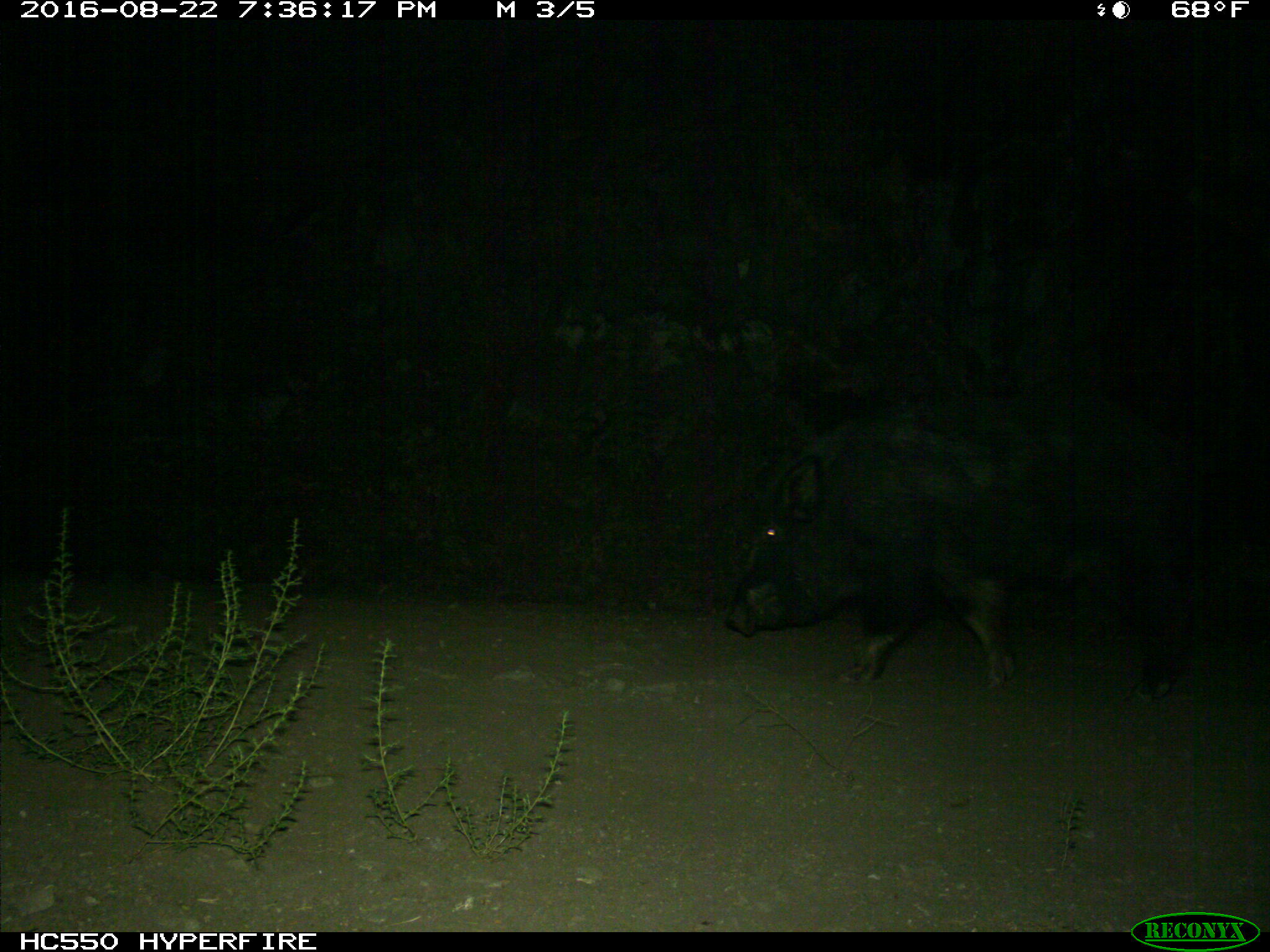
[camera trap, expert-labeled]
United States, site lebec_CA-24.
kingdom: Animalia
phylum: Chordata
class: Mammalia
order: Artiodactyla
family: Suidae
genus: Sus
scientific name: Sus scrofa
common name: wild boar